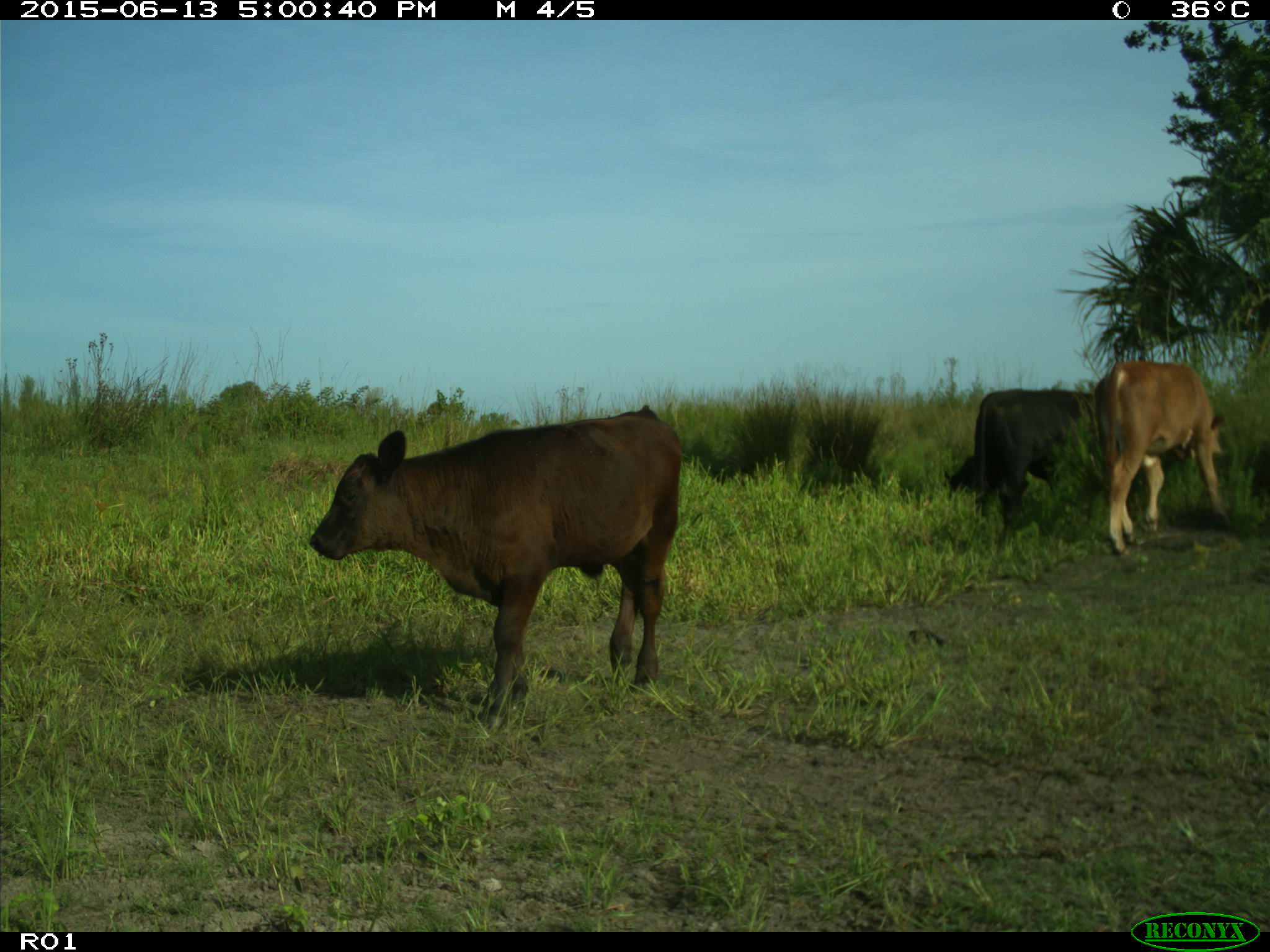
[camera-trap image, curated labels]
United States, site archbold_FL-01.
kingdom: Animalia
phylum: Chordata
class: Mammalia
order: Artiodactyla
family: Bovidae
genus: Bos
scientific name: Bos taurus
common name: domestic cow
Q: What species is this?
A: Bos taurus (domestic cow).